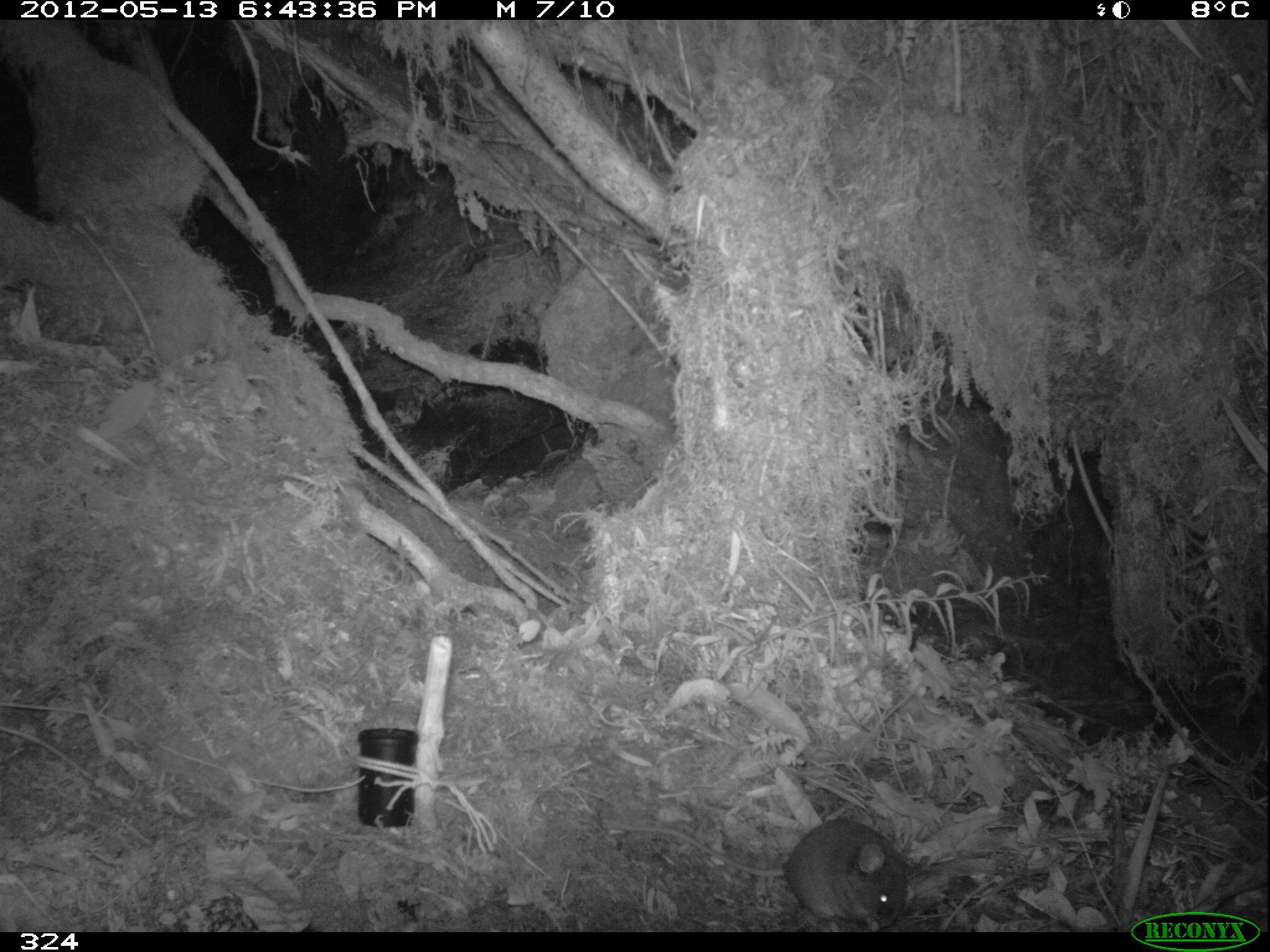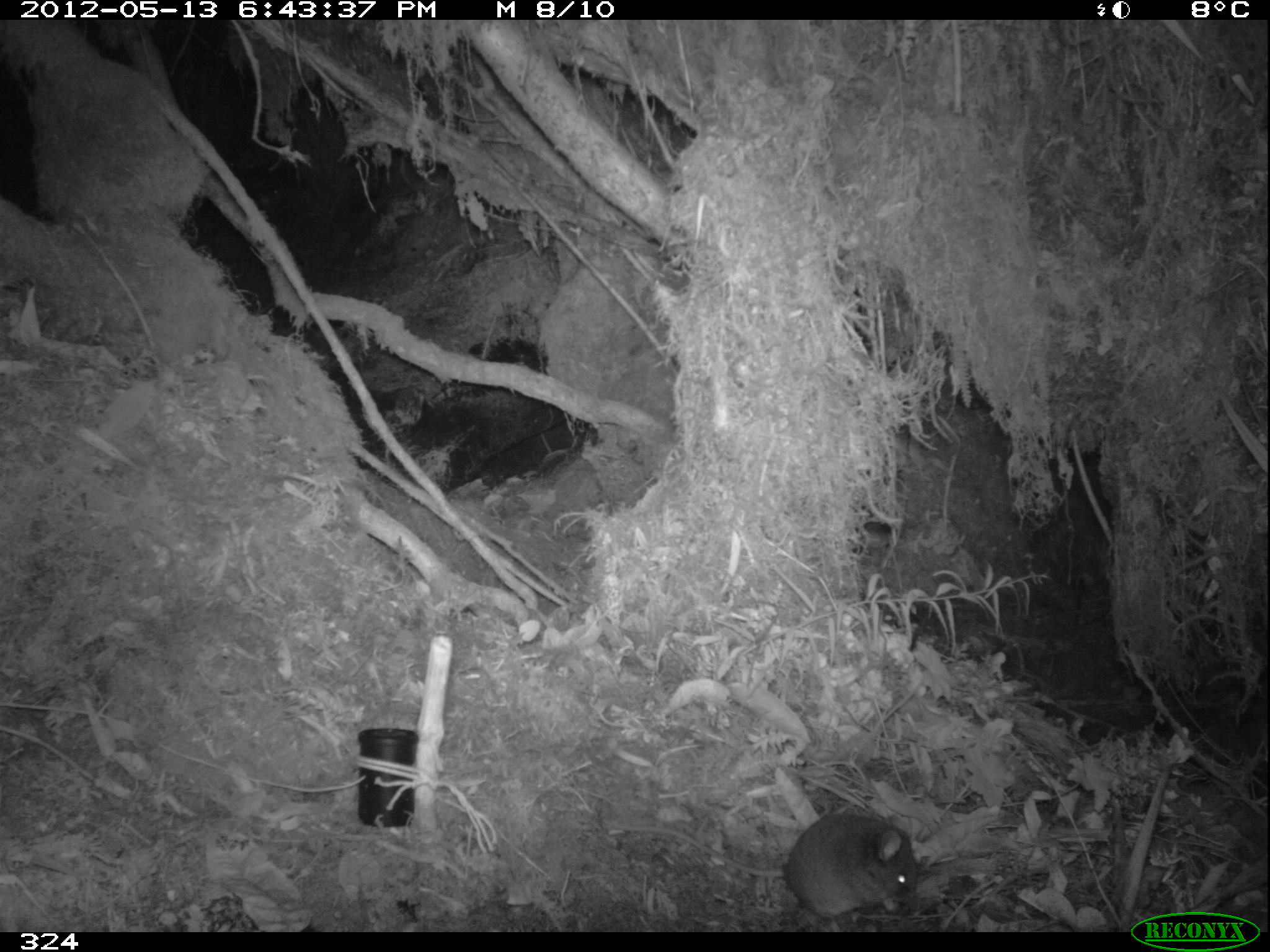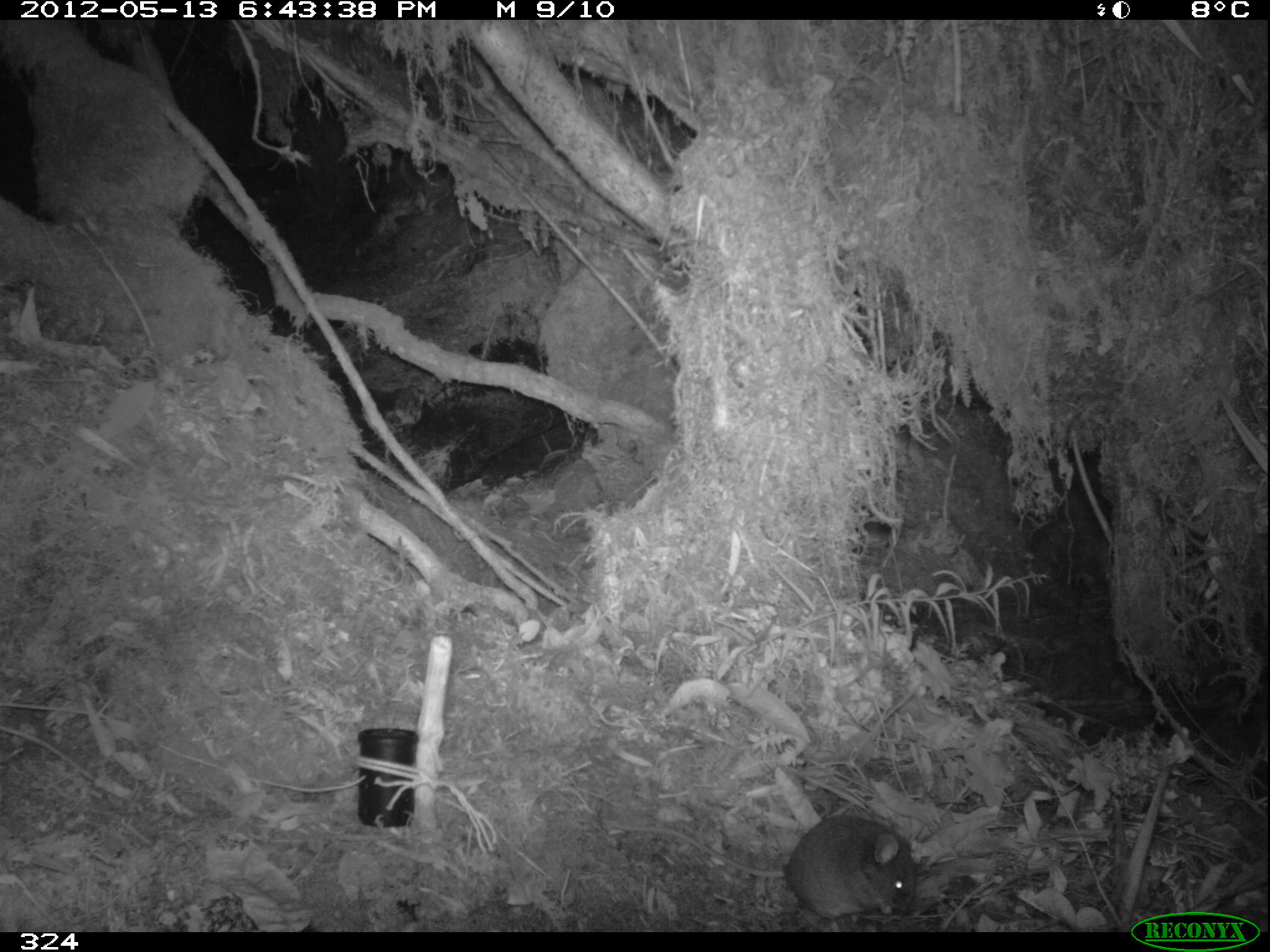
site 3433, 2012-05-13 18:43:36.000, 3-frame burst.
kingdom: Animalia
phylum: Chordata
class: Mammalia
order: Rodentia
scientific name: Rodentia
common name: rodents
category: unknown rodent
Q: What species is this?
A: Unknown rodent (rodents) (Rodentia).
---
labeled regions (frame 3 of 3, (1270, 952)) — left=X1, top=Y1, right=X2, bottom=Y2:
unknown rodent: left=612, top=818, right=915, bottom=922